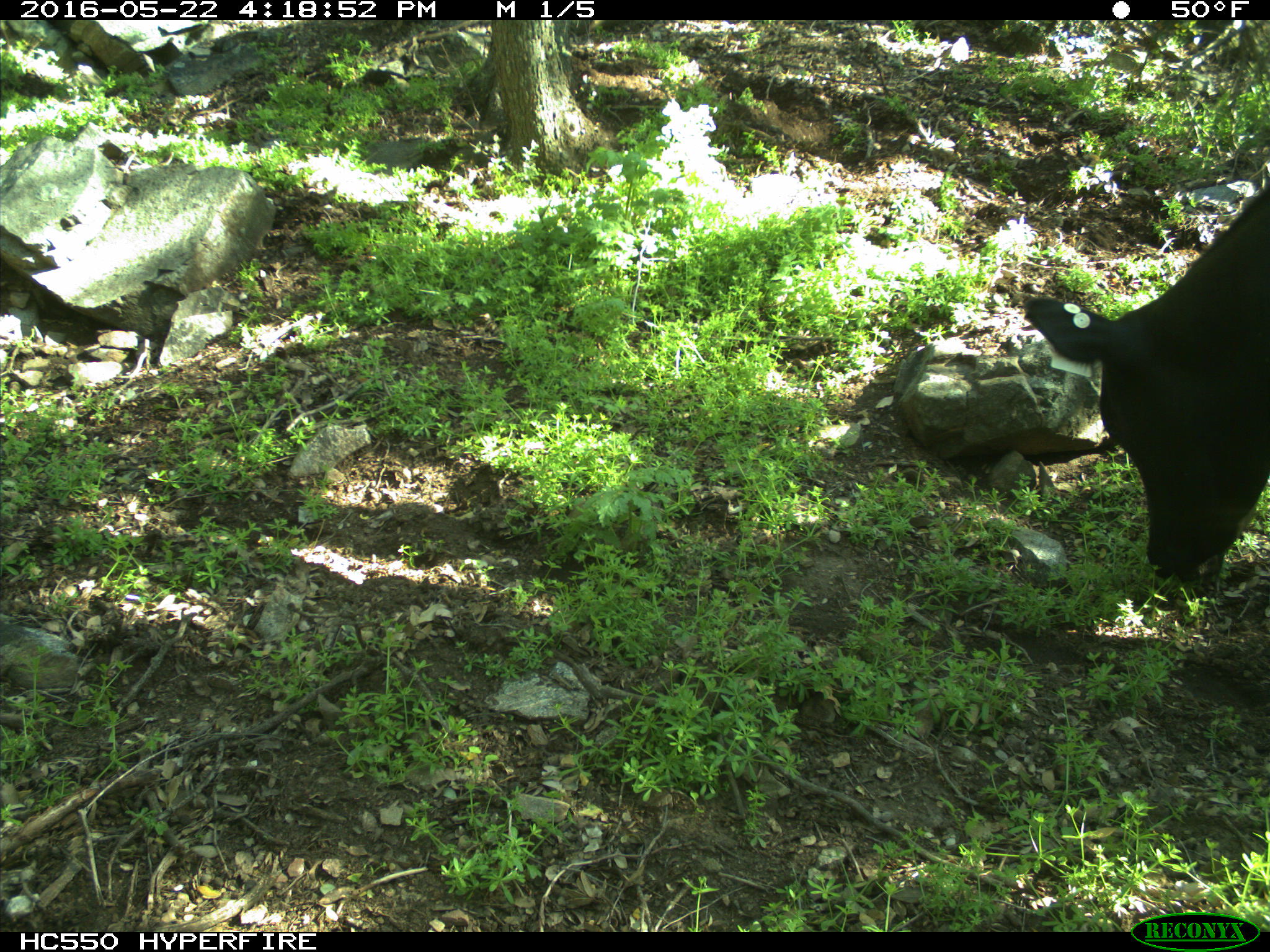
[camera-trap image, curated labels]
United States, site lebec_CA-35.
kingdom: Animalia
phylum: Chordata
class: Mammalia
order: Artiodactyla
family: Bovidae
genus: Bos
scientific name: Bos taurus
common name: domestic cow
Bos taurus (domestic cow).